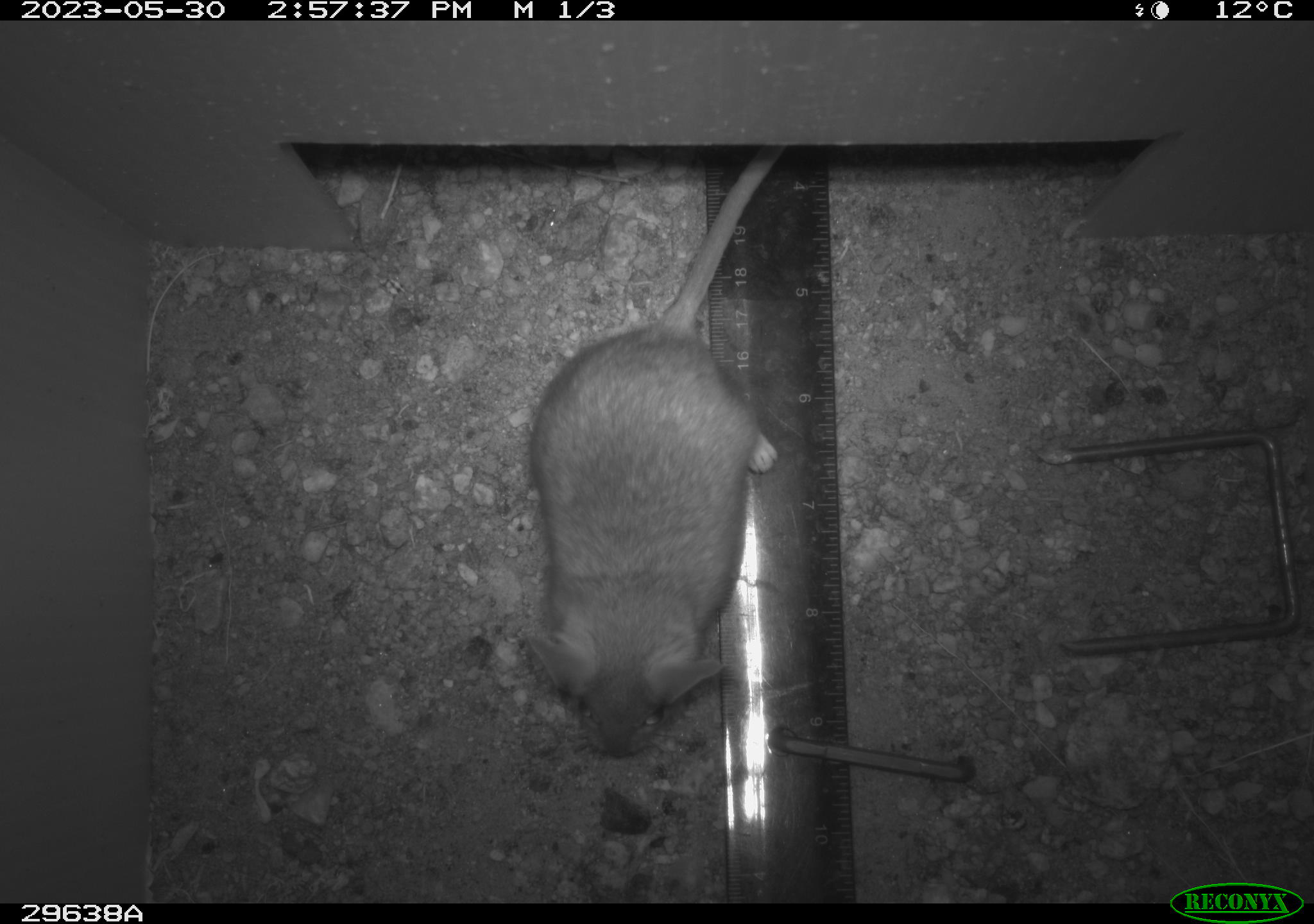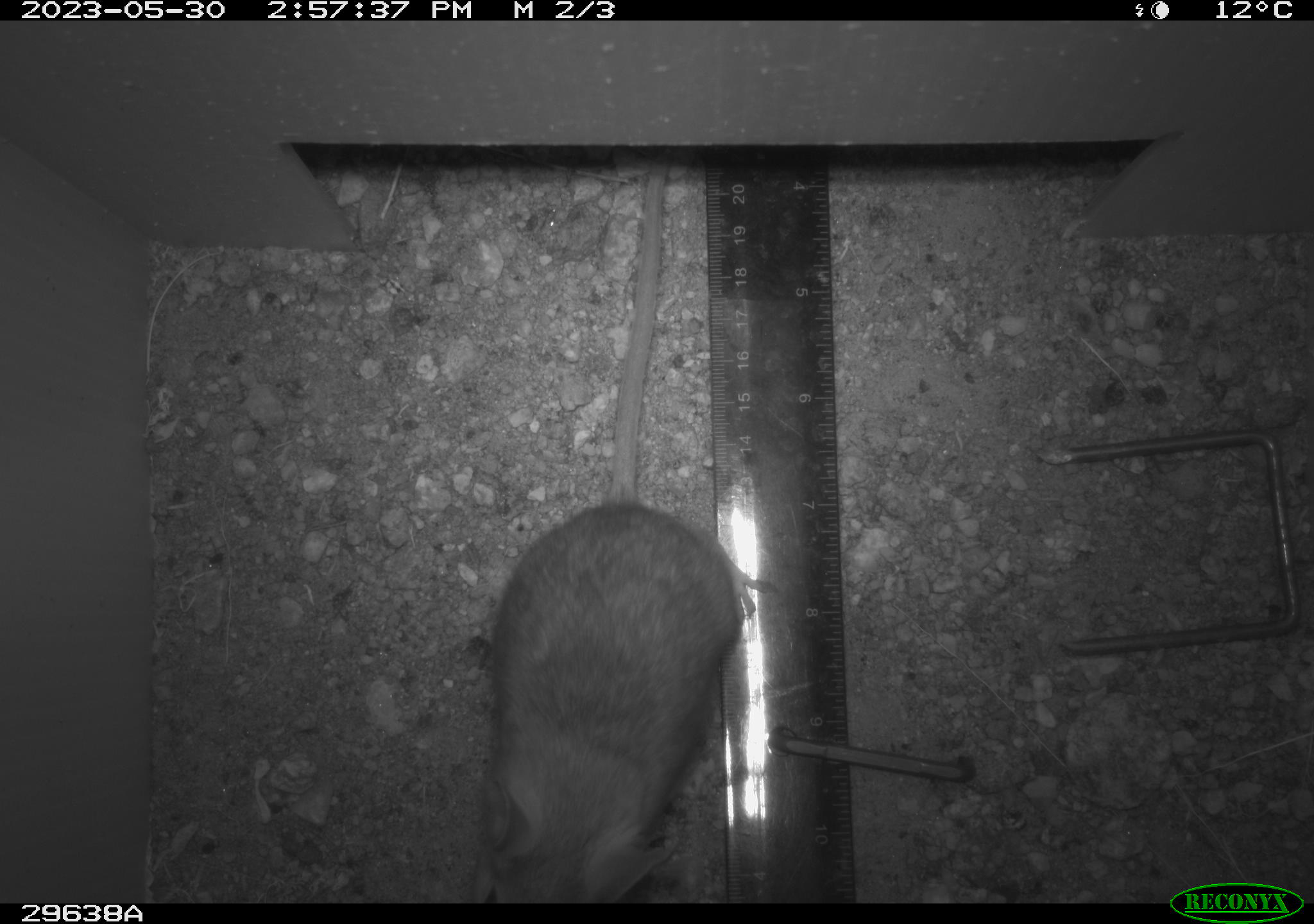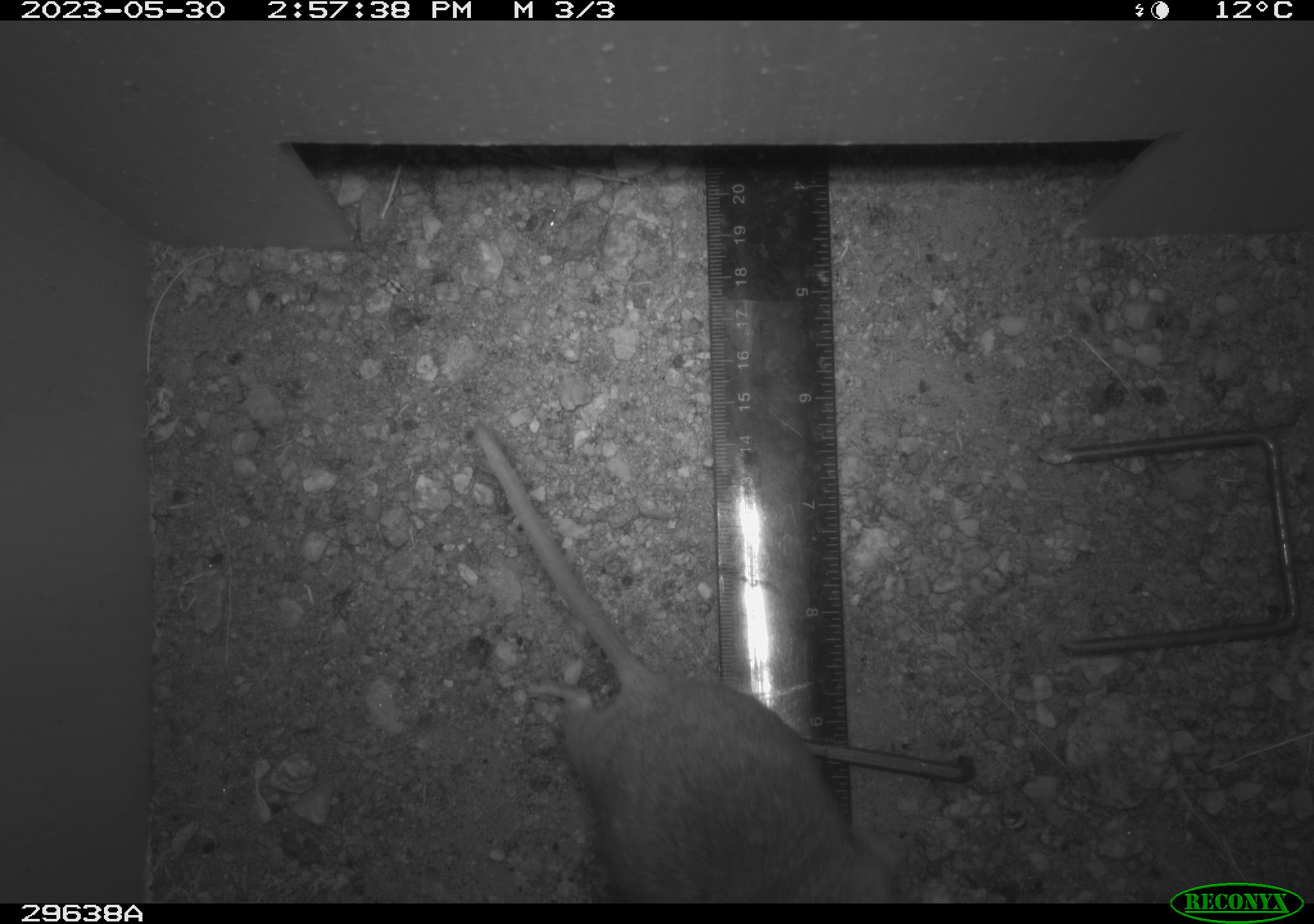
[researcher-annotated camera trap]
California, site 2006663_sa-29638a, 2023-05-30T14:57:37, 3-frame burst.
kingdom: Animalia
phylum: Chordata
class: Mammalia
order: Rodentia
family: Cricetidae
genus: Neotoma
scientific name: Neotoma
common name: pack rat or woodrat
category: neotoma species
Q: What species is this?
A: Neotoma species (pack rat or woodrat) (Neotoma).